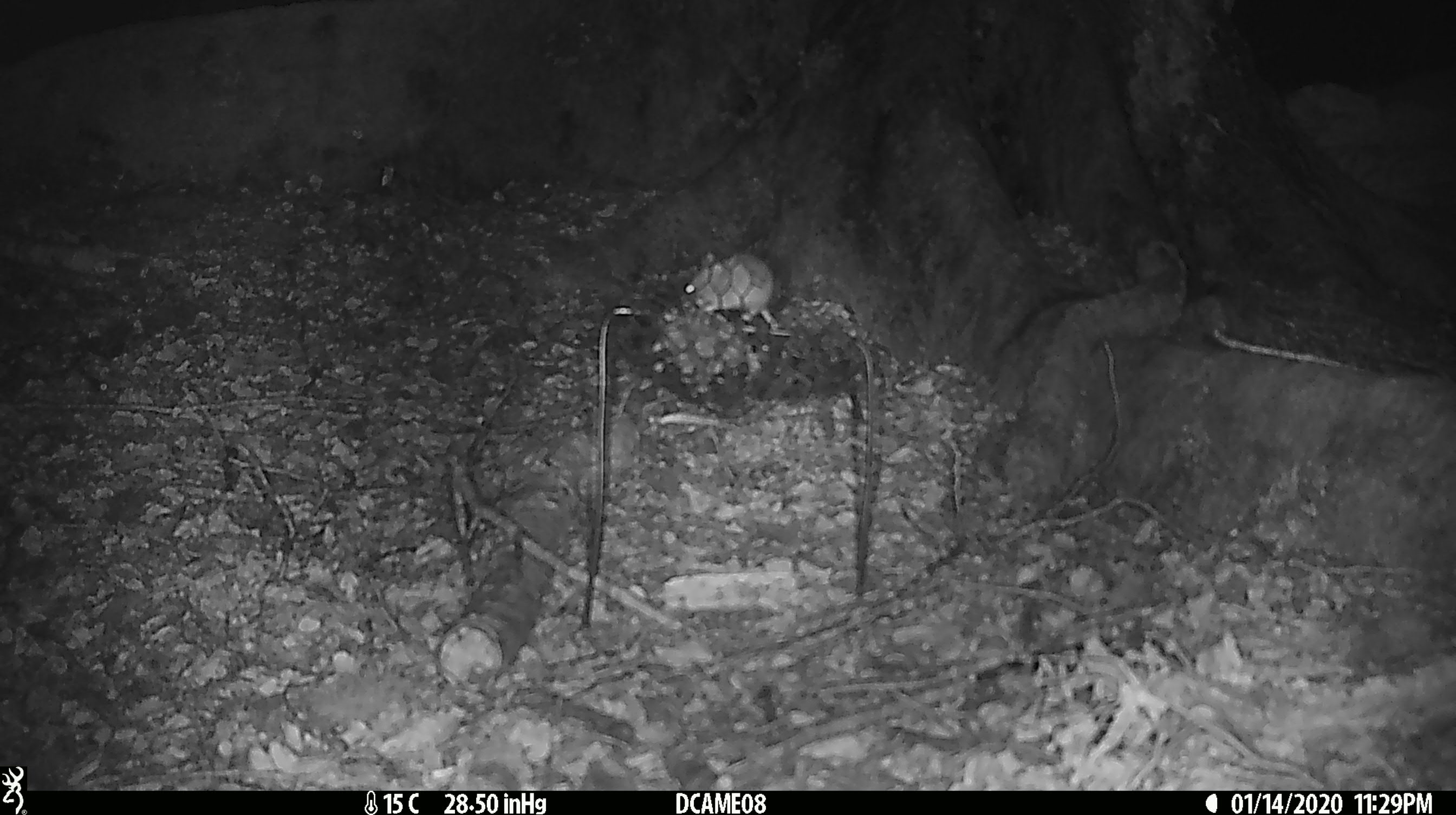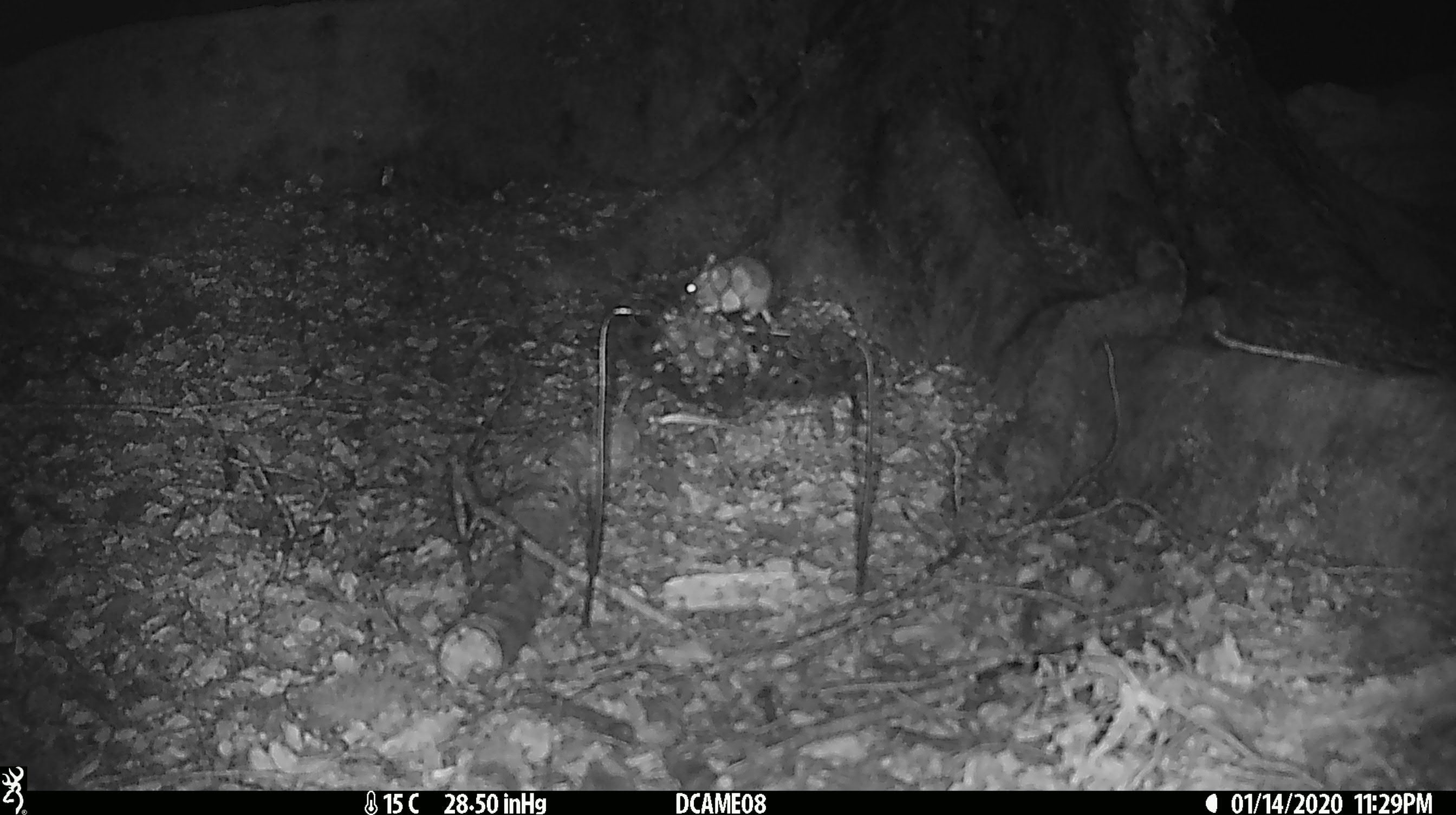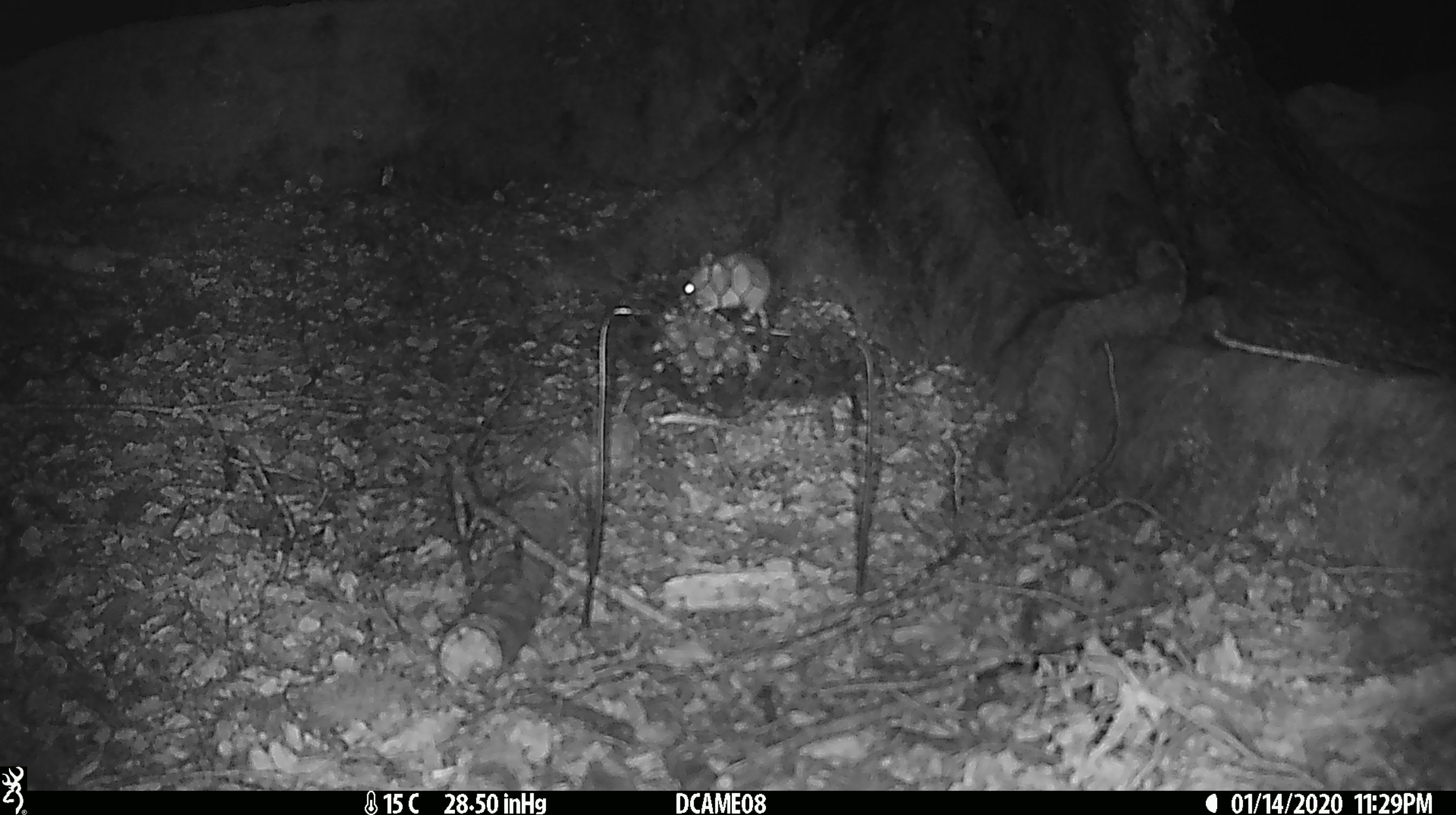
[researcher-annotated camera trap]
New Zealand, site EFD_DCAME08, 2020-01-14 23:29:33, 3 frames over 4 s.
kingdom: Animalia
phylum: Chordata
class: Mammalia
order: Rodentia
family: Muridae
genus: Mus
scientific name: Mus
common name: mouse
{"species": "mouse (Mus)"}